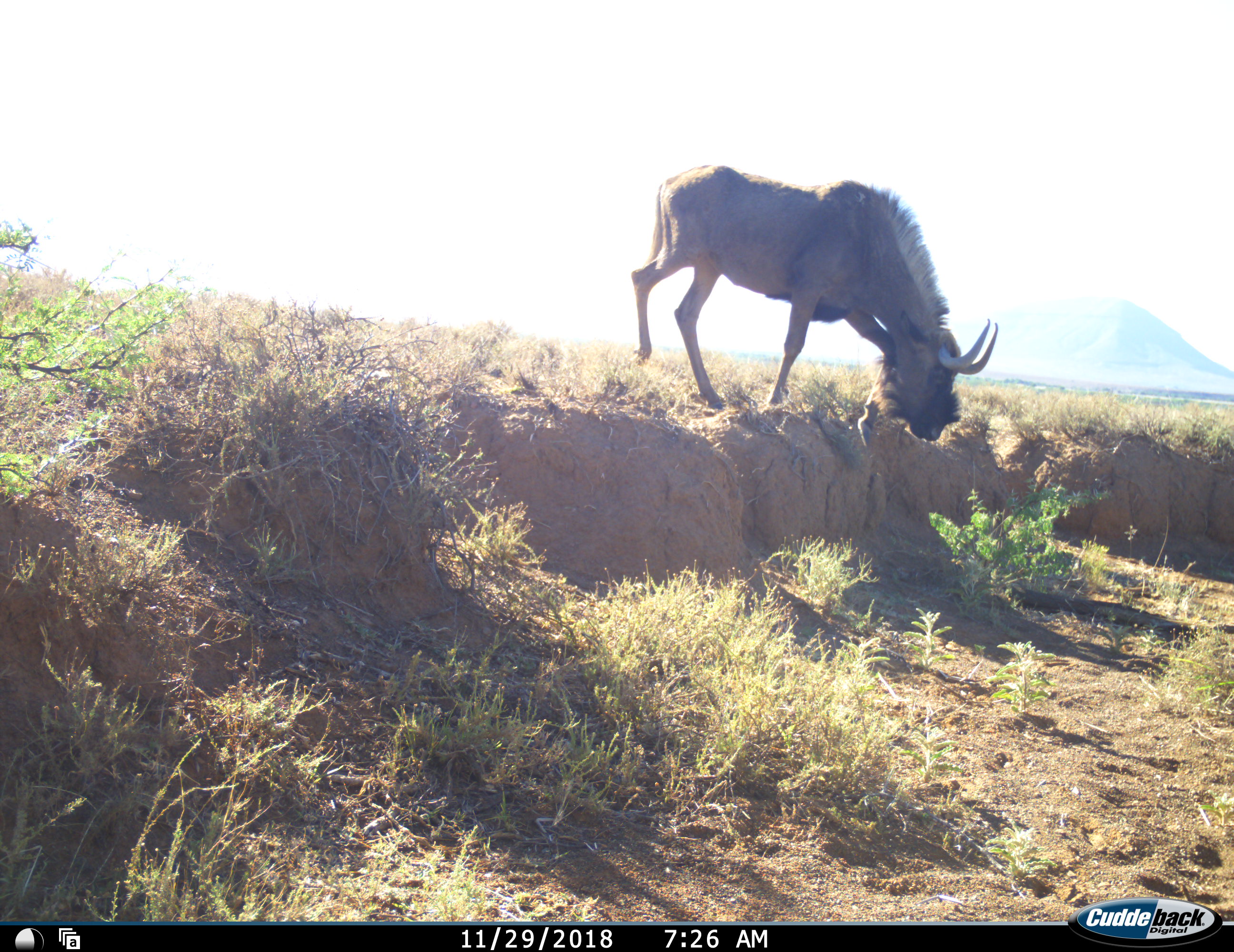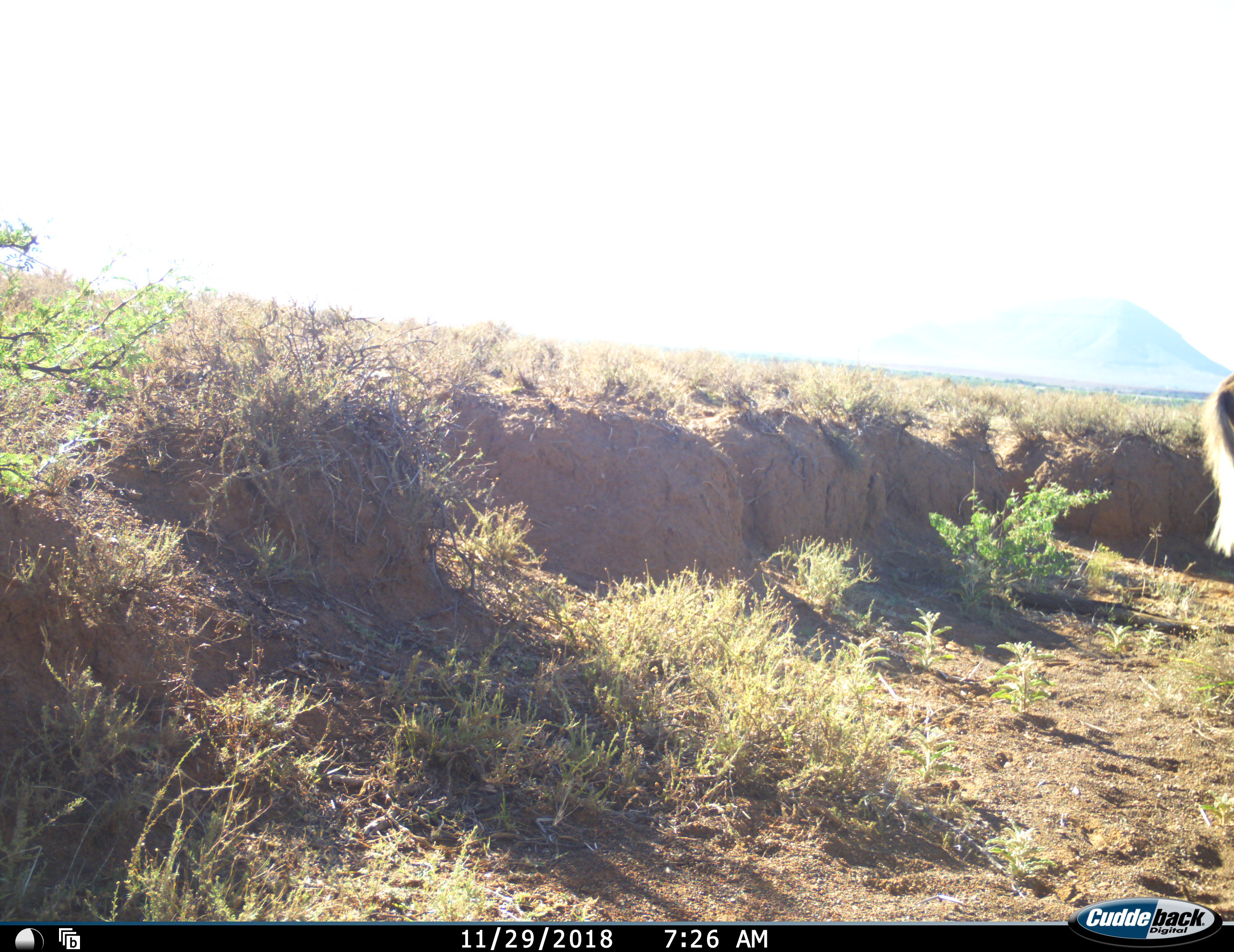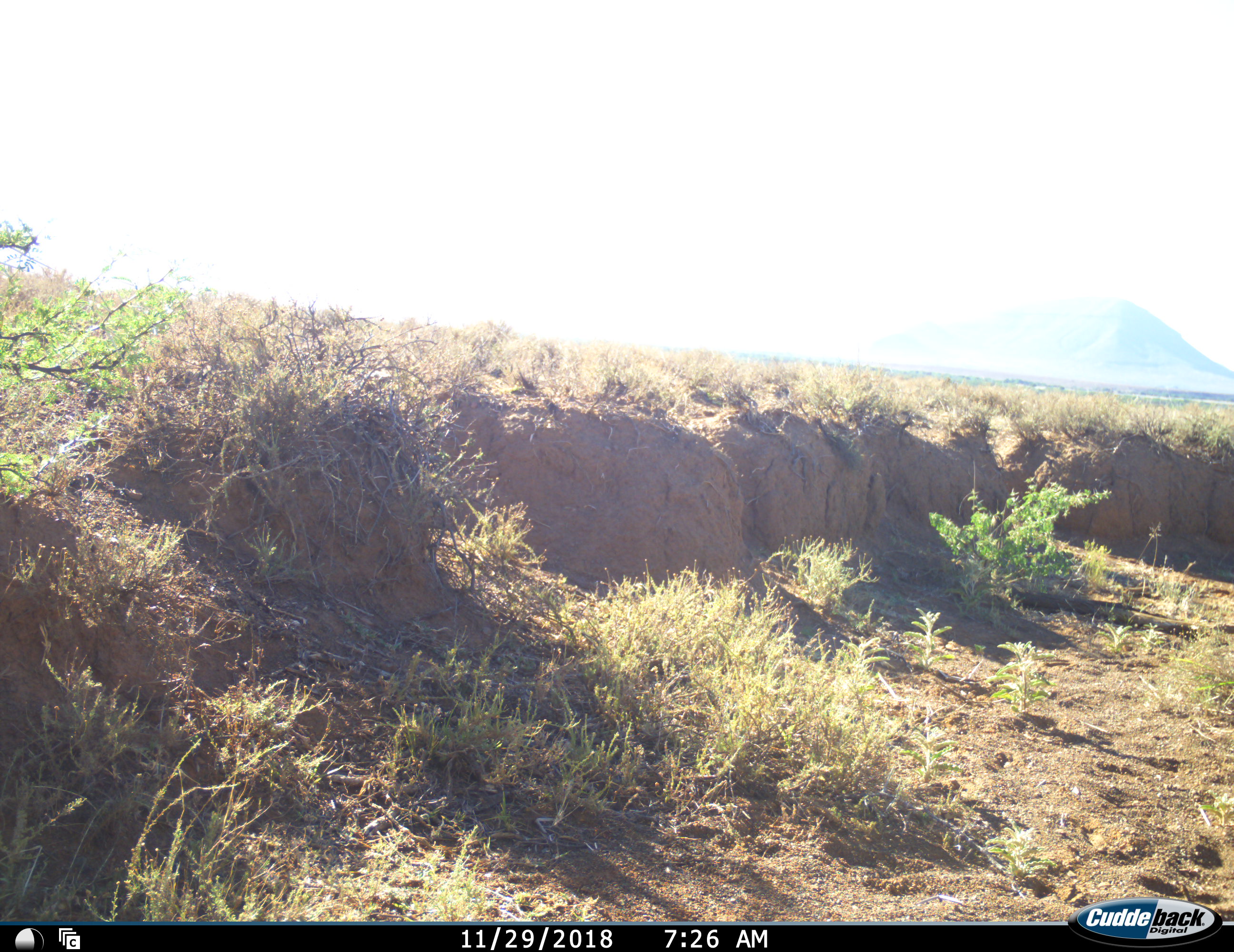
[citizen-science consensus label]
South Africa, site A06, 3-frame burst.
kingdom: Animalia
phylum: Chordata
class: Mammalia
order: Artiodactyla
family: Bovidae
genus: Connochaetes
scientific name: Connochaetes gnou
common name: black wildebeest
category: wildebeestblack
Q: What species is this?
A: Wildebeestblack (black wildebeest) (Connochaetes gnou).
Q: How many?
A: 1.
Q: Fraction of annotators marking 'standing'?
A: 10%.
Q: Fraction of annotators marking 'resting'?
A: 0%.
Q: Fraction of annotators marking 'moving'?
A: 60%.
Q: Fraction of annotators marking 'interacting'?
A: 0%.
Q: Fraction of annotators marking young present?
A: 0%.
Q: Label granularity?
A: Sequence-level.